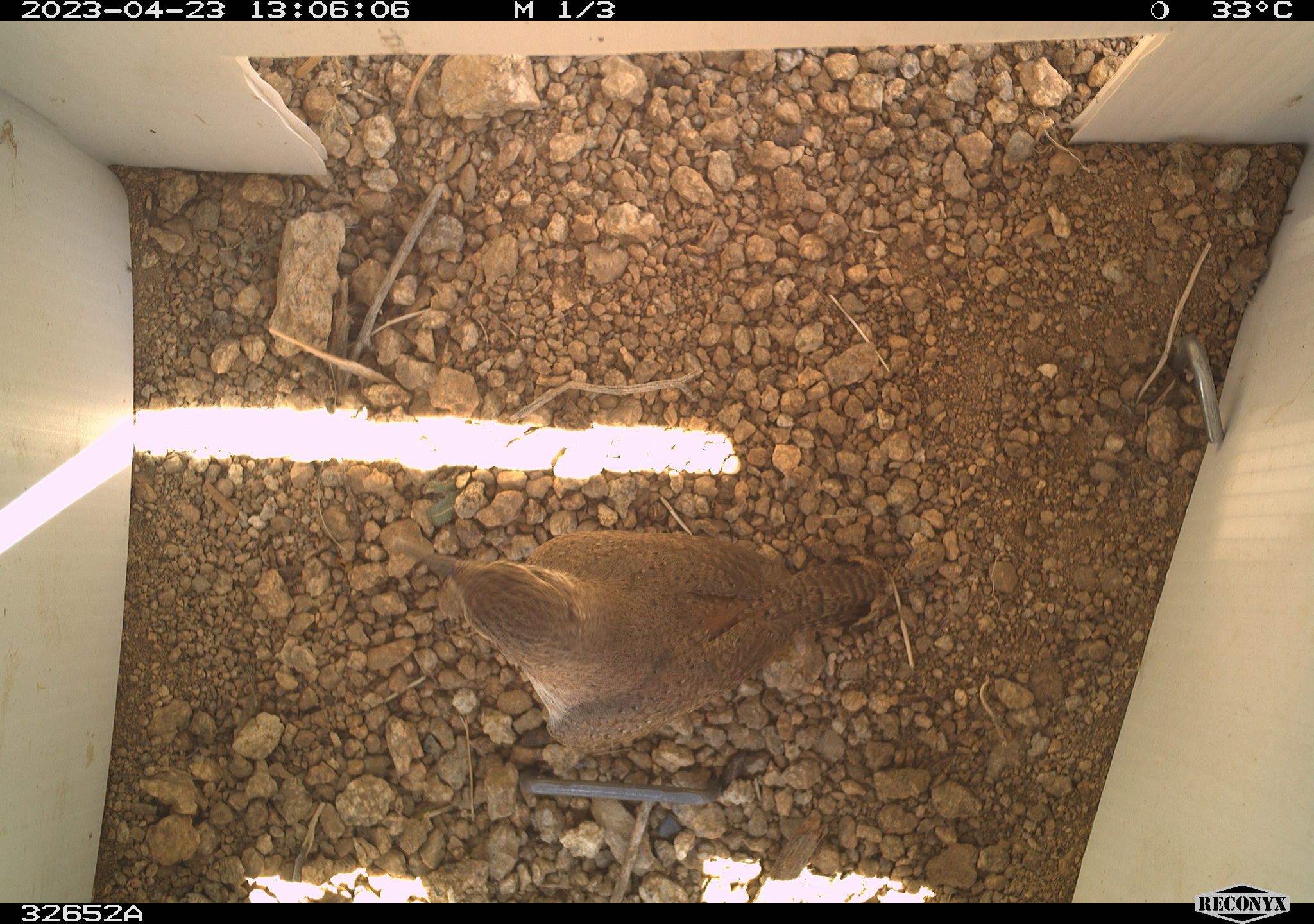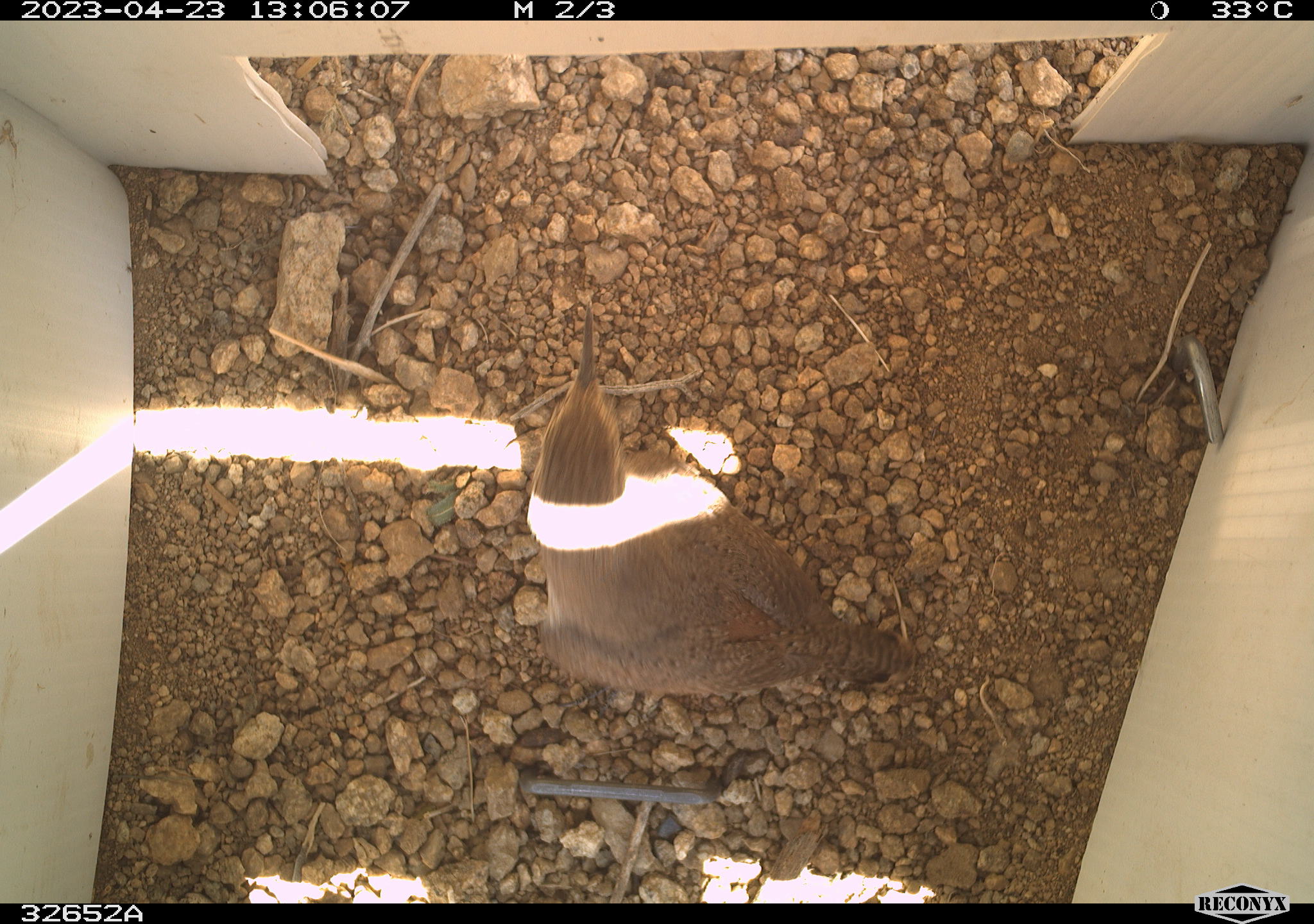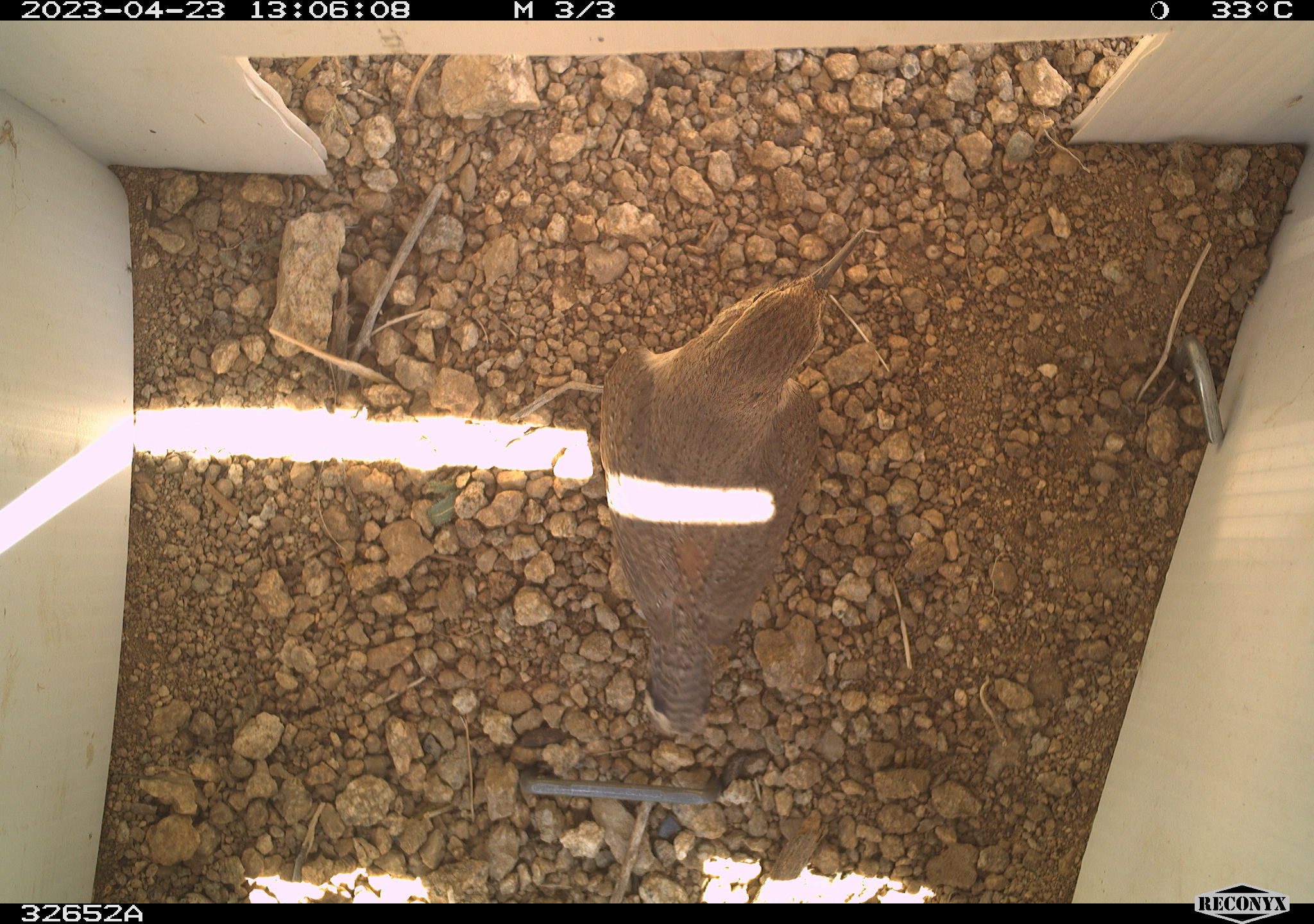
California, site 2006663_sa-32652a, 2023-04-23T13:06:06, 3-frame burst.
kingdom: Animalia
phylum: Chordata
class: Aves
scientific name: Aves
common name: bird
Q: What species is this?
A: Bird (Aves).